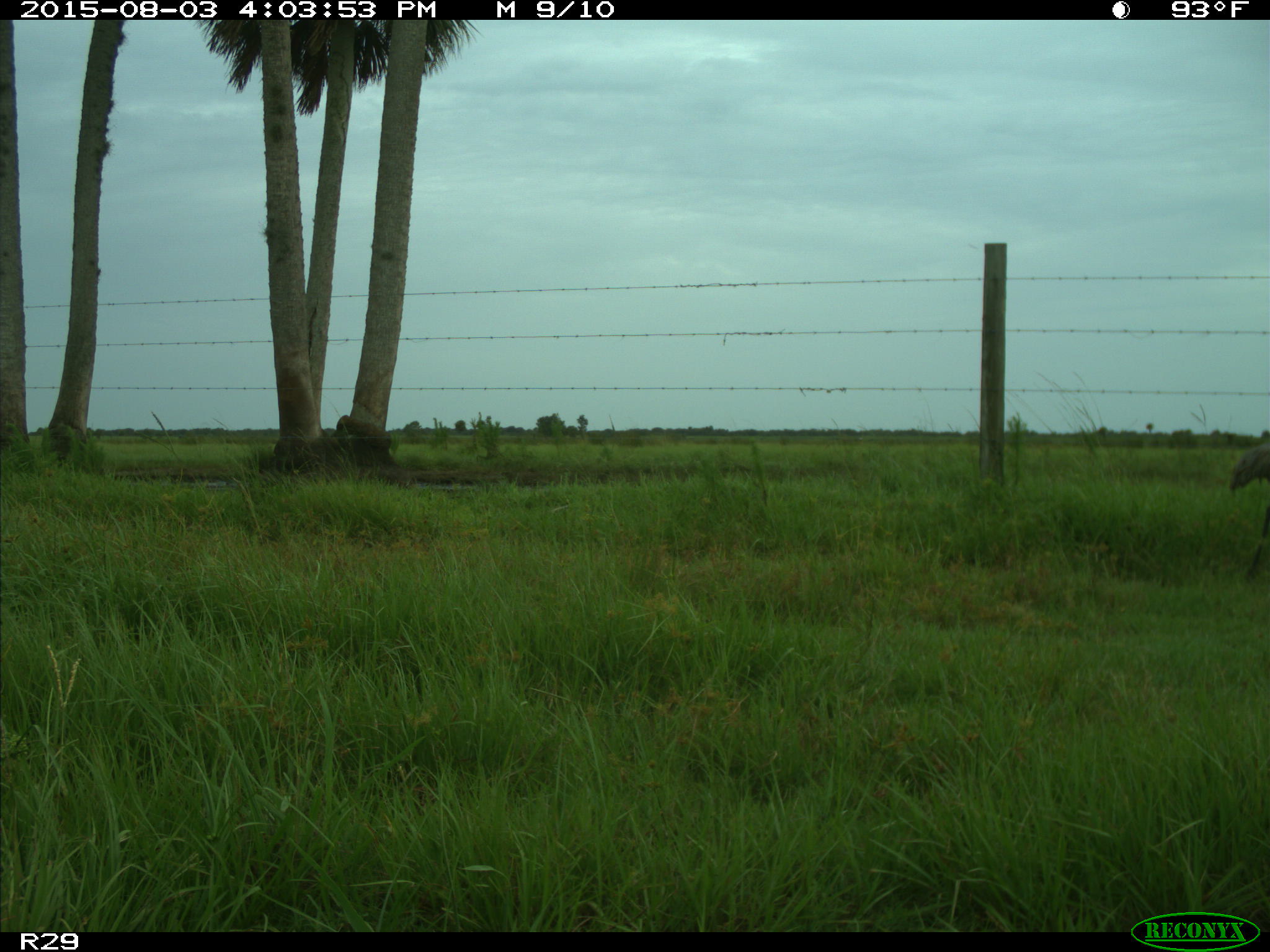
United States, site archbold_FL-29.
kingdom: Animalia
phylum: Chordata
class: Aves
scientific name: Aves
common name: birds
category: unidentified bird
Unidentified bird (birds) (Aves).